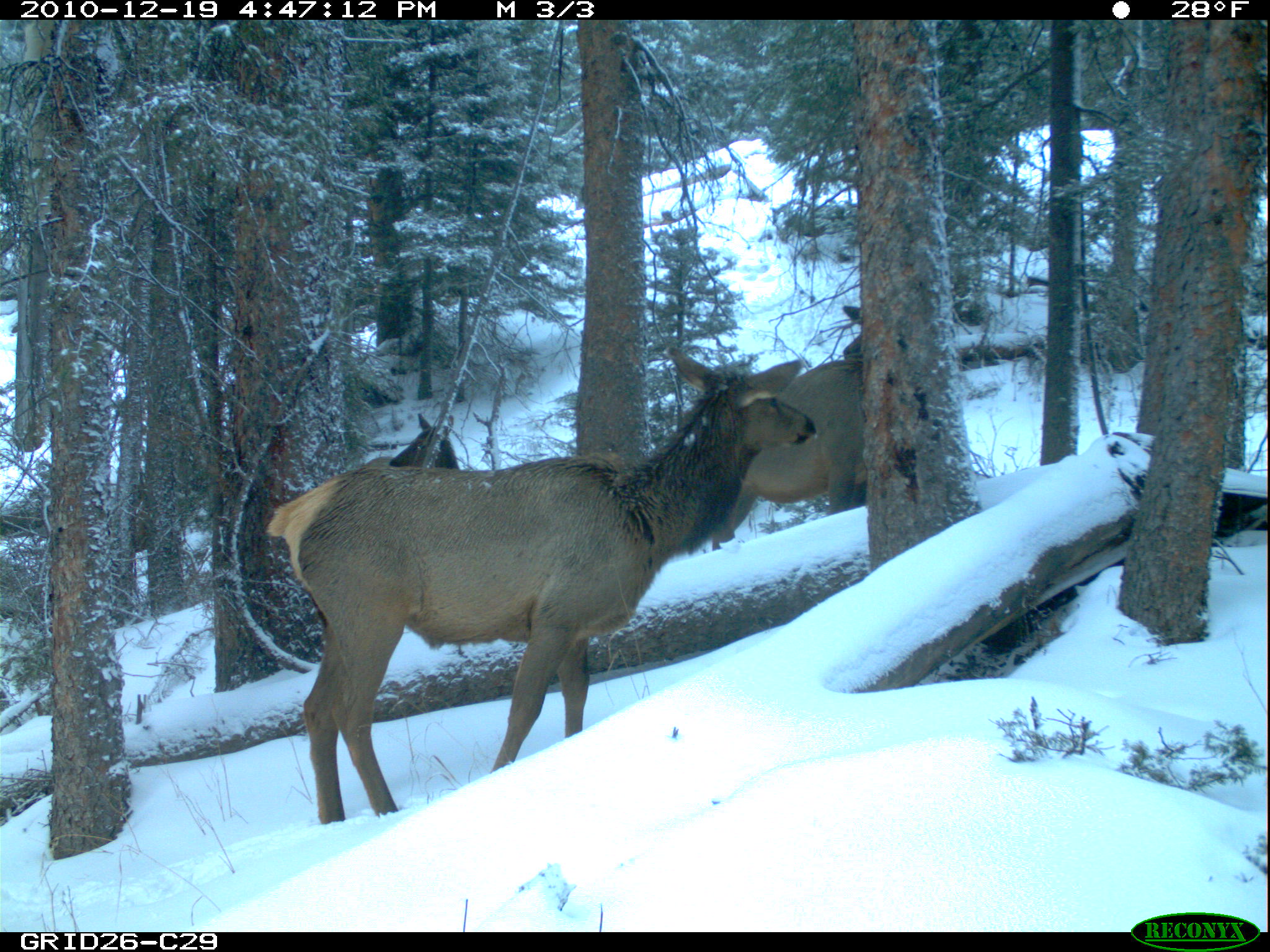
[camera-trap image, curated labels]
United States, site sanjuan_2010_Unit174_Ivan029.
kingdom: Animalia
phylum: Chordata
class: Mammalia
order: Artiodactyla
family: Cervidae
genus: Cervus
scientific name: Cervus elaphus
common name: red deer